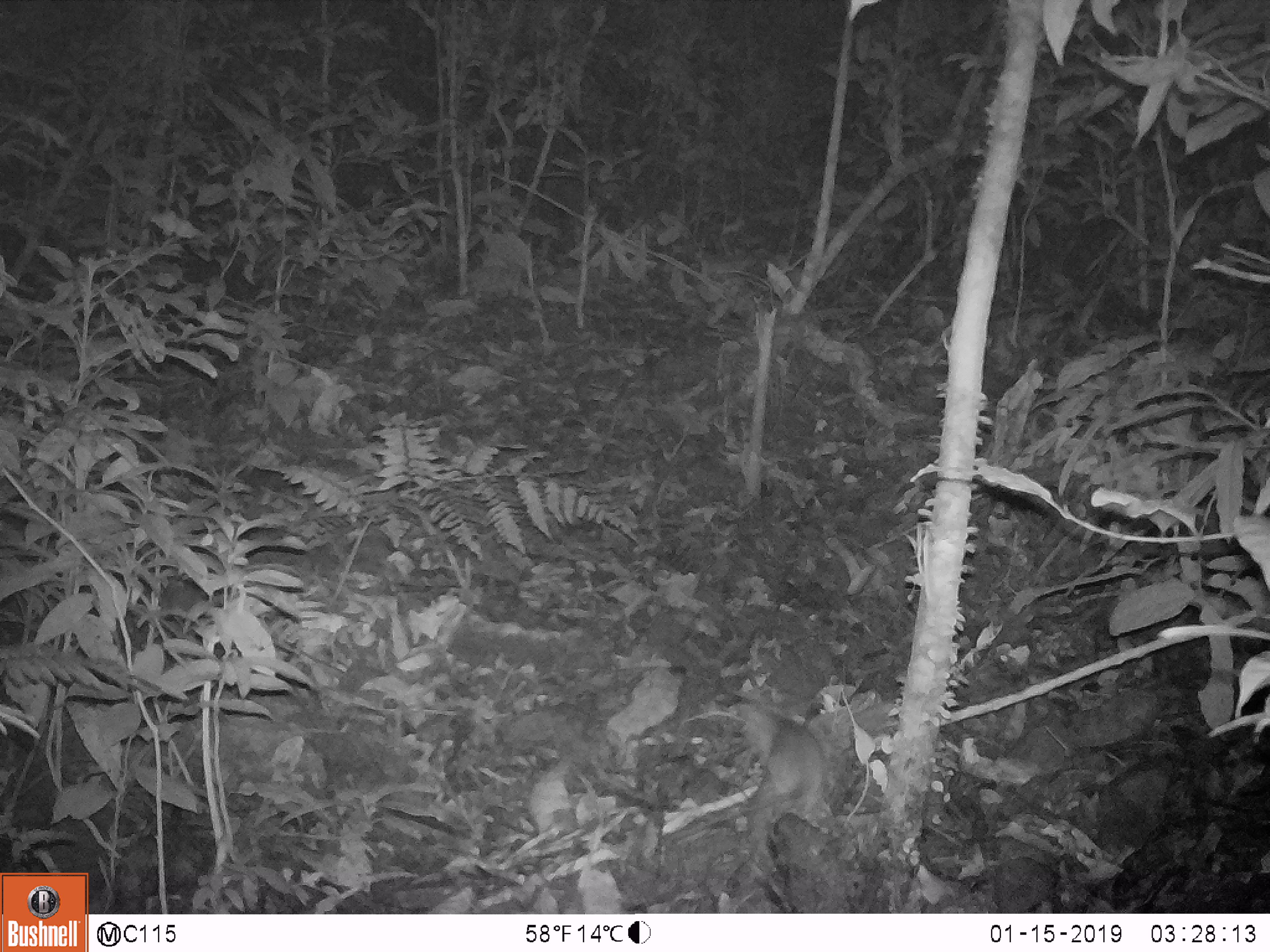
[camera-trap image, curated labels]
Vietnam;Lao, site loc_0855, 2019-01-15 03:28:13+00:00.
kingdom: Animalia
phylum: Chordata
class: Mammalia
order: Rodentia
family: Muridae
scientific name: Muridae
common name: old-world mice and rats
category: unidentified murid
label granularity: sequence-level